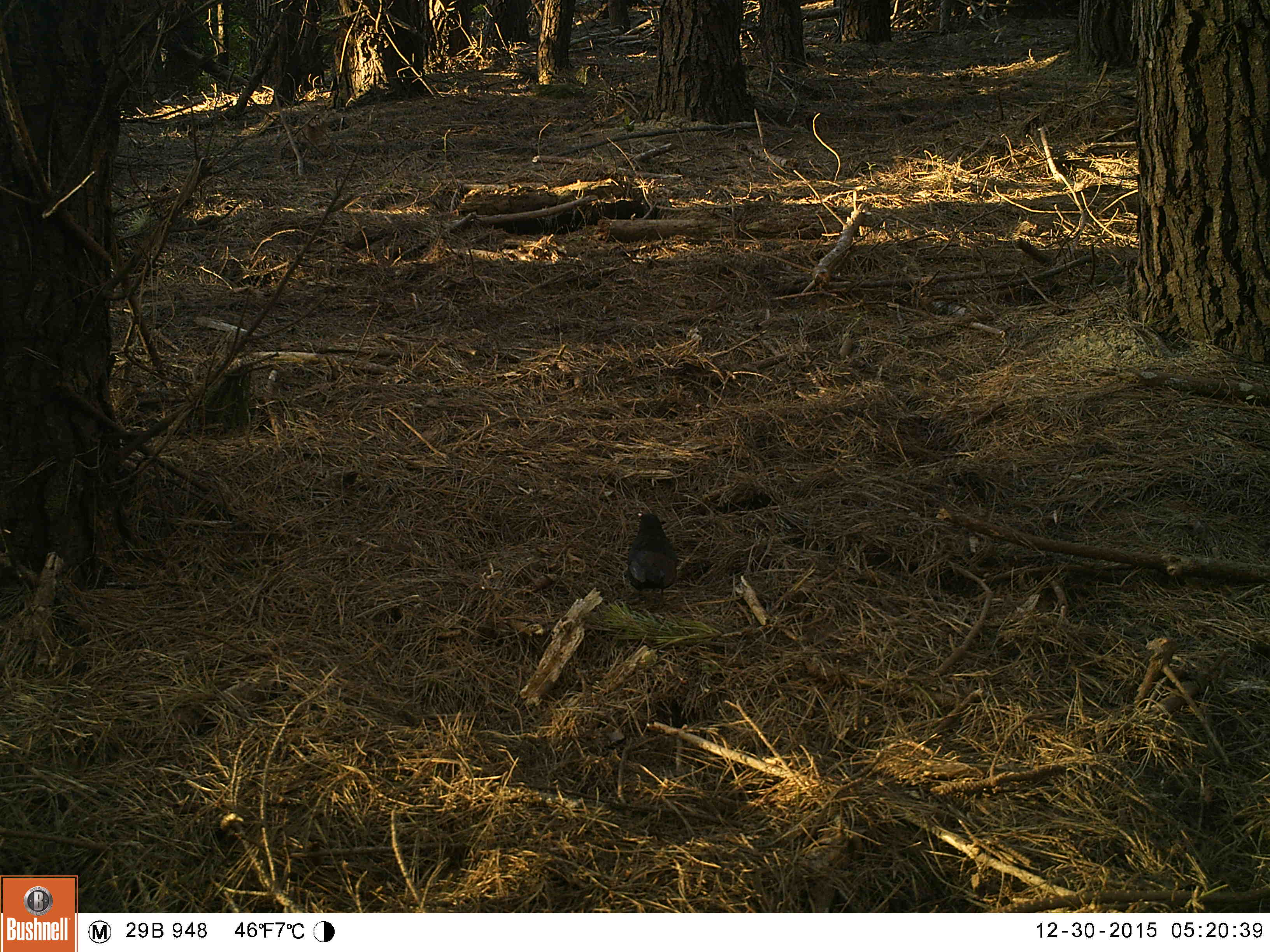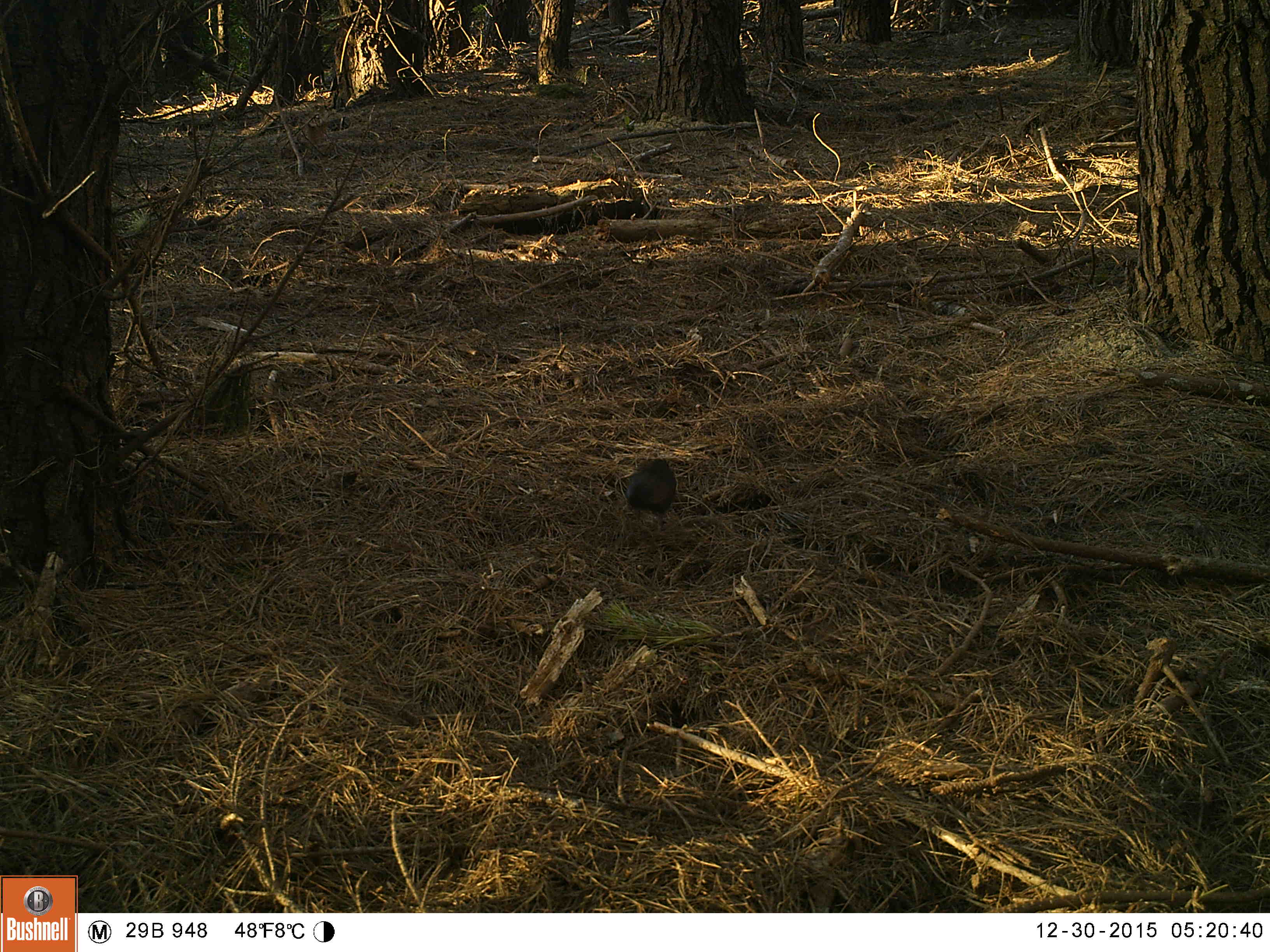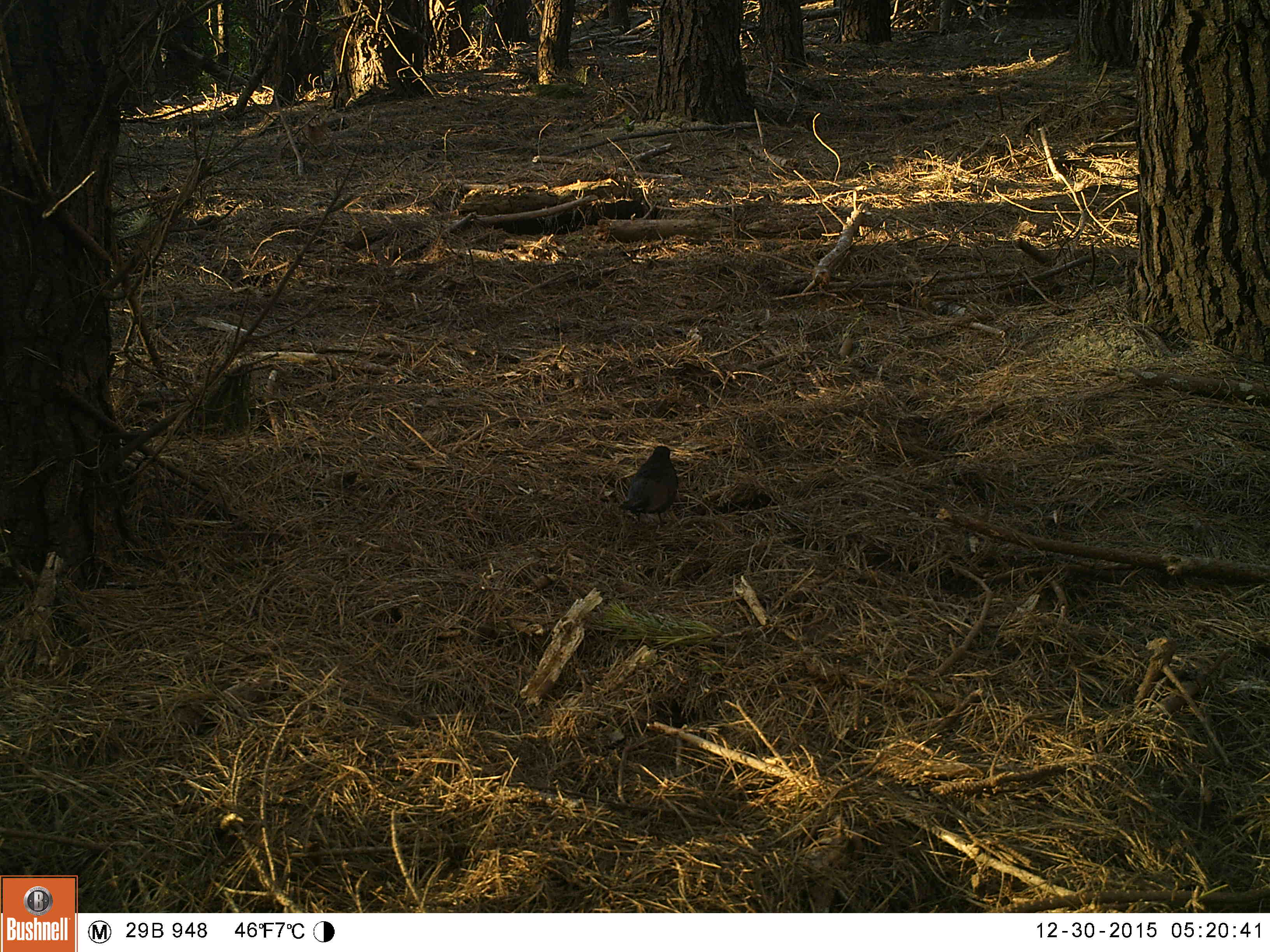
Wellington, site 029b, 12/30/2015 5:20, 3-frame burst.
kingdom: Animalia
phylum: Chordata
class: Aves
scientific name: Aves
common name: bird